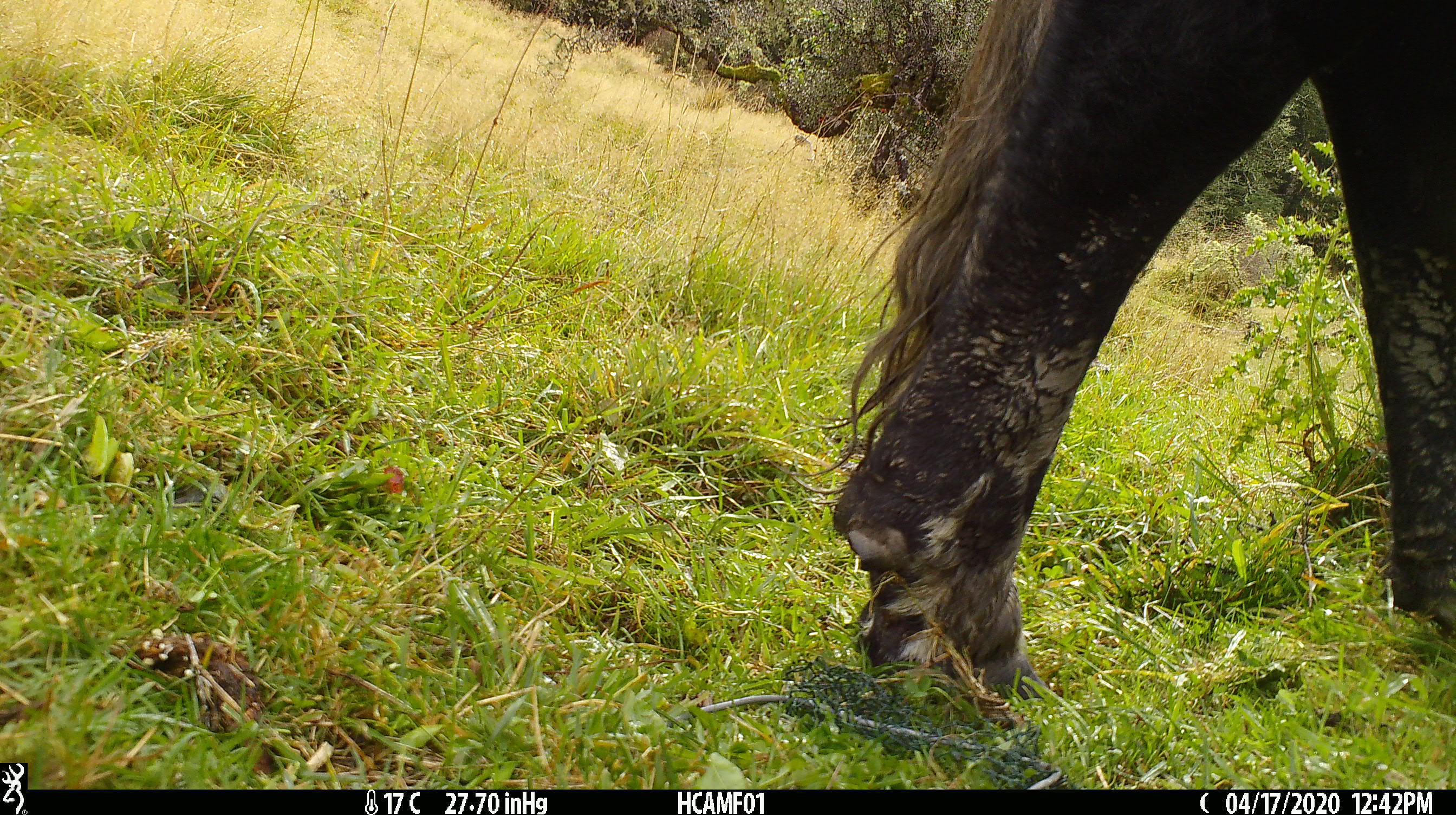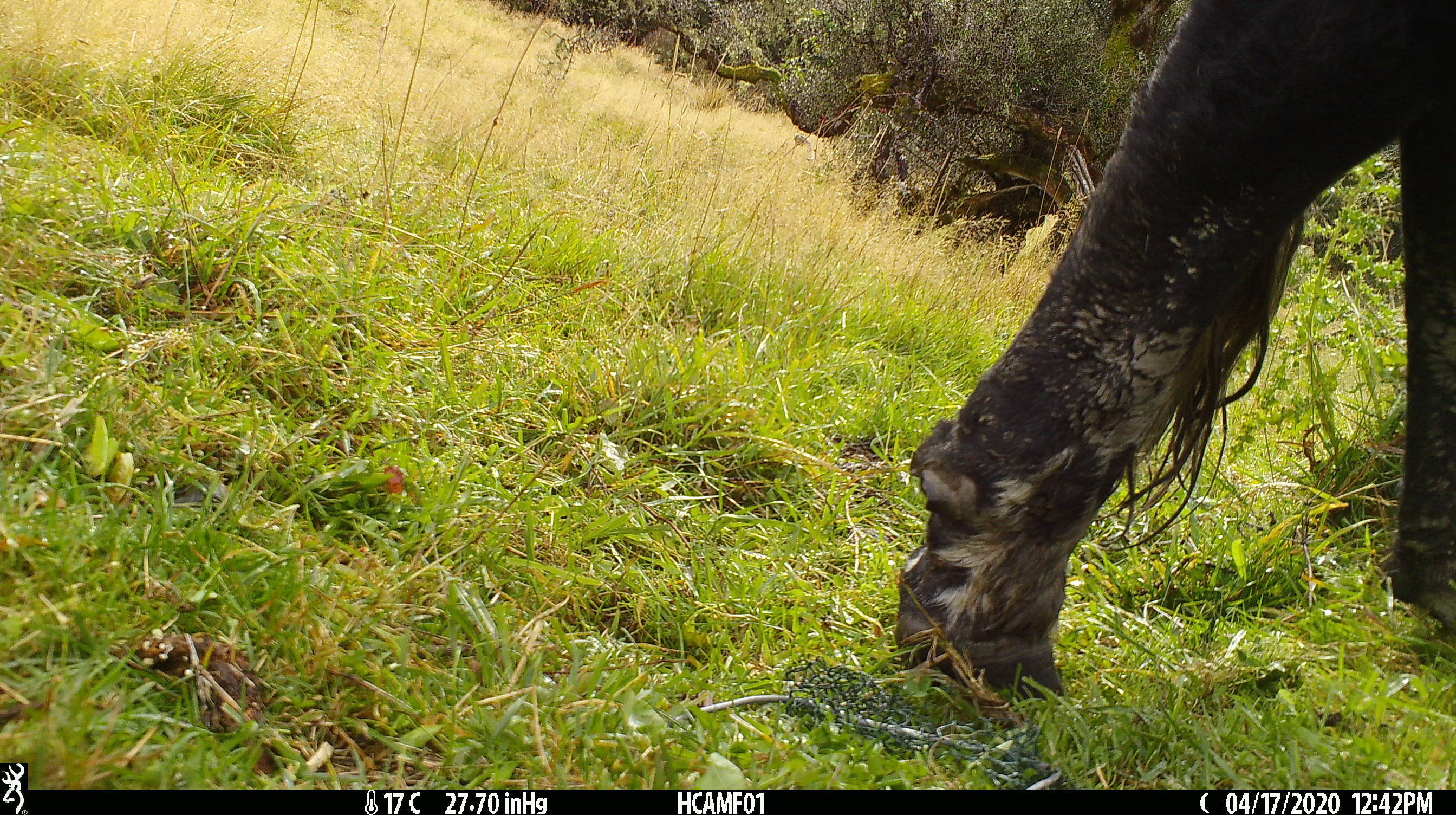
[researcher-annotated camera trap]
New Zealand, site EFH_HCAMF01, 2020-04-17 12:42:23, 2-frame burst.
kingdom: Animalia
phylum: Chordata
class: Mammalia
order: Artiodactyla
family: Bovidae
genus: Bos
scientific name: Bos taurus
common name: domestic cow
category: cow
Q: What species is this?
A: Cow (domestic cow) (Bos taurus).